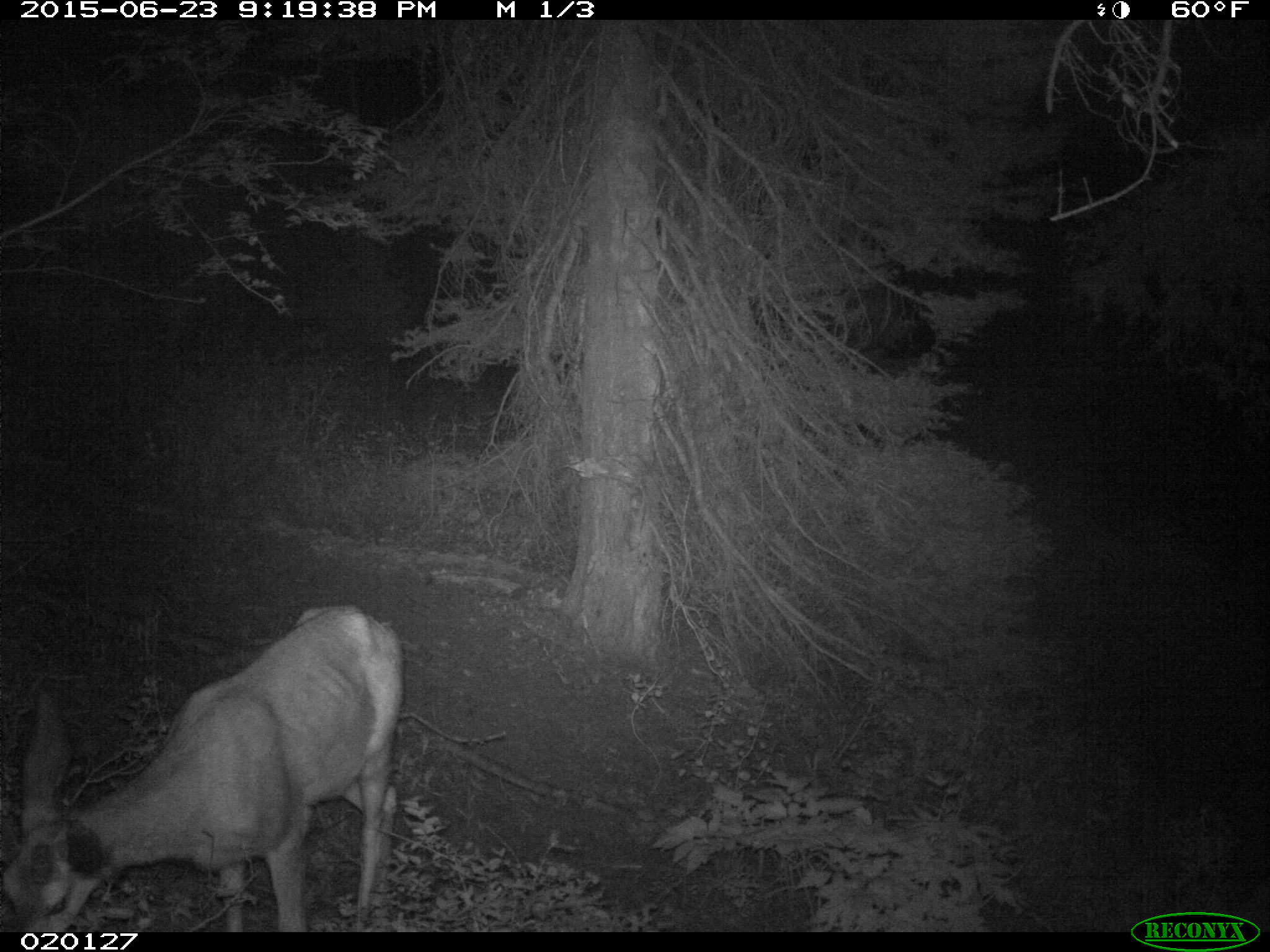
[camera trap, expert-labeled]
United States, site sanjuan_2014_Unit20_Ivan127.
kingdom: Animalia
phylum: Chordata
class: Mammalia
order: Artiodactyla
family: Cervidae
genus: Odocoileus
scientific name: Odocoileus hemionus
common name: mule deer